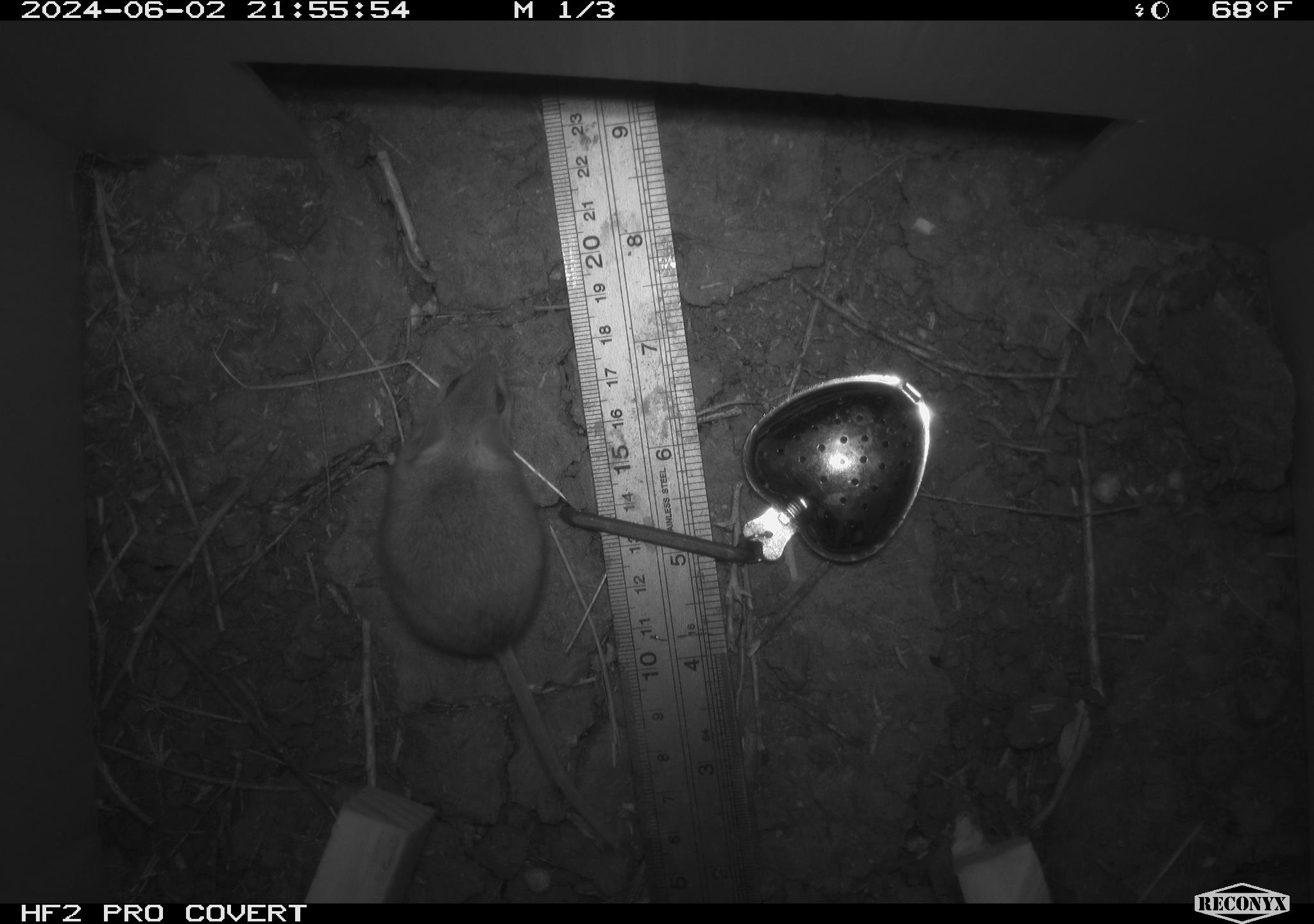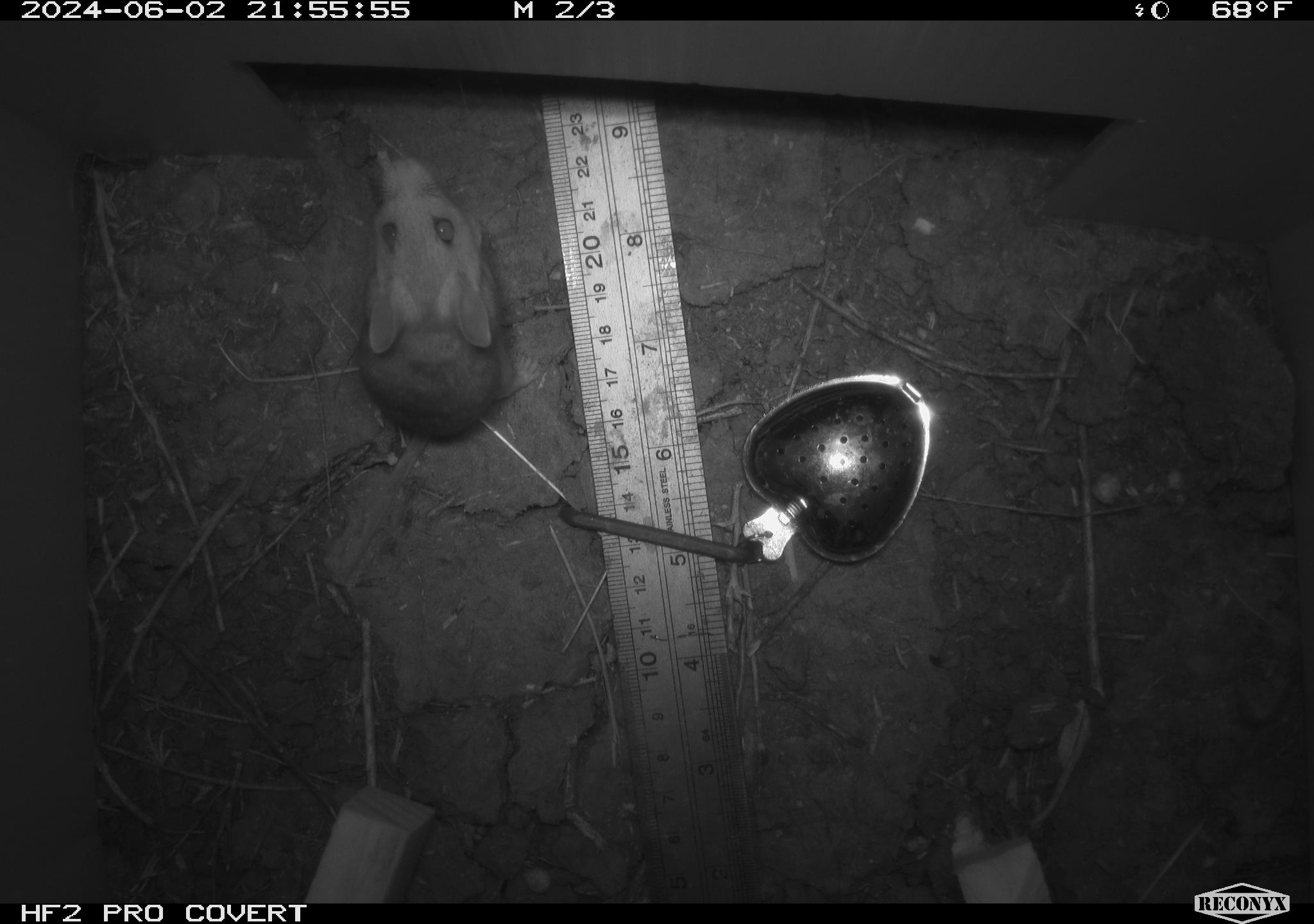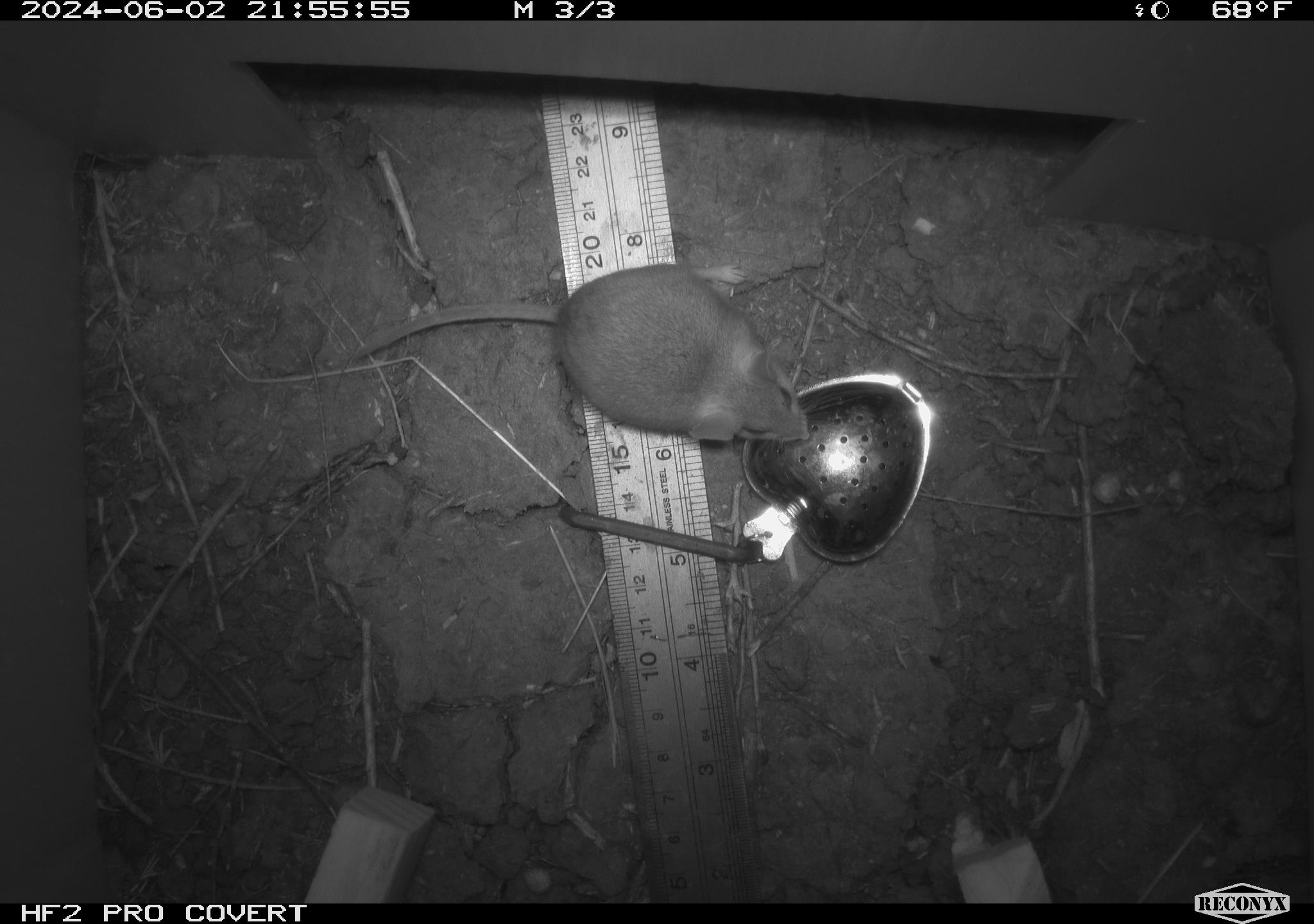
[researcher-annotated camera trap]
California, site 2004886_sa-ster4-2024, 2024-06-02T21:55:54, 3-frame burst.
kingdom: Animalia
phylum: Chordata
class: Mammalia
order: Rodentia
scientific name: Rodentia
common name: mouse species